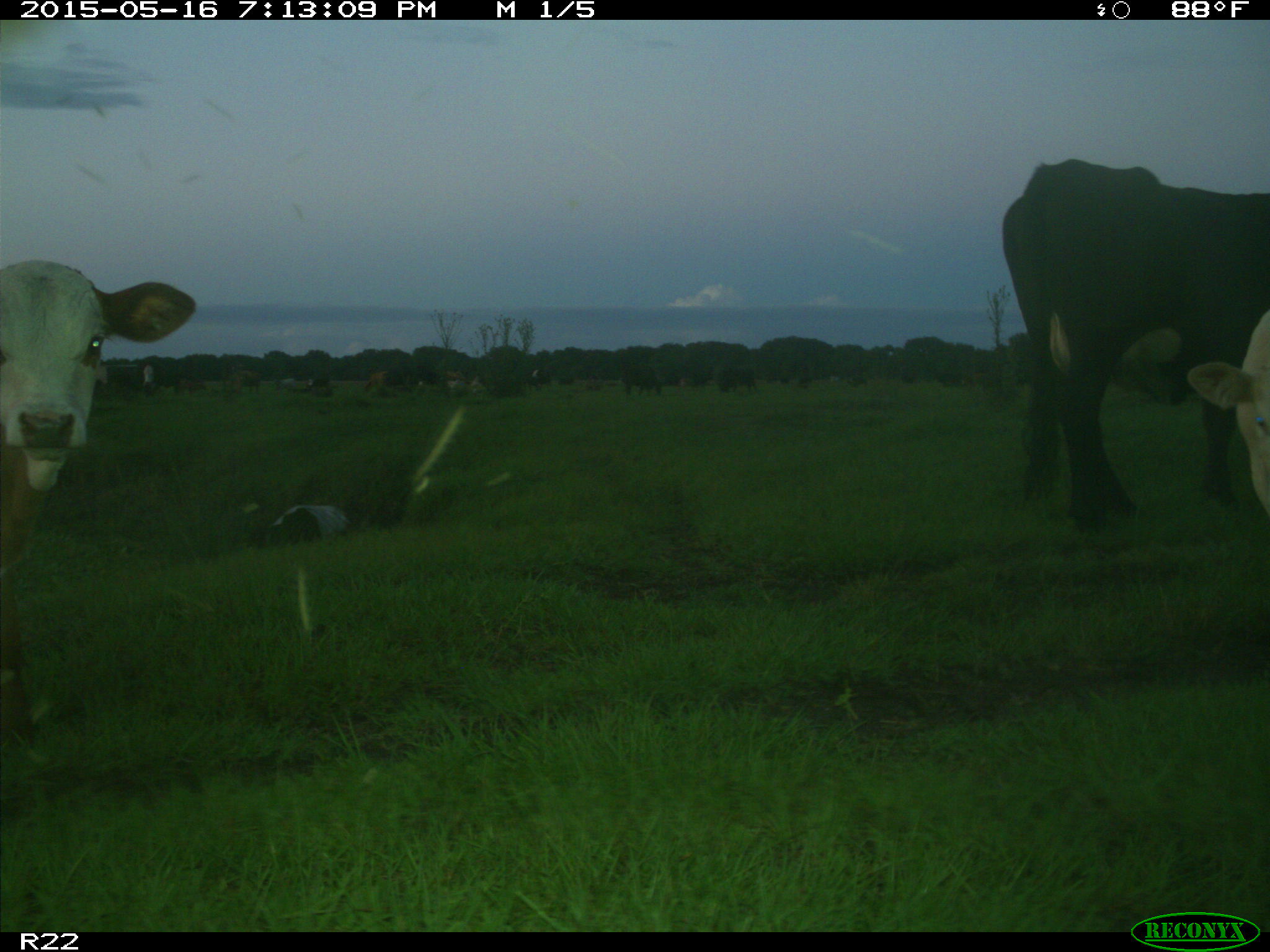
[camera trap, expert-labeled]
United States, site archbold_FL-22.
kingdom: Animalia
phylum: Chordata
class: Mammalia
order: Artiodactyla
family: Bovidae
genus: Bos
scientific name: Bos taurus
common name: domestic cow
Bos taurus (domestic cow).